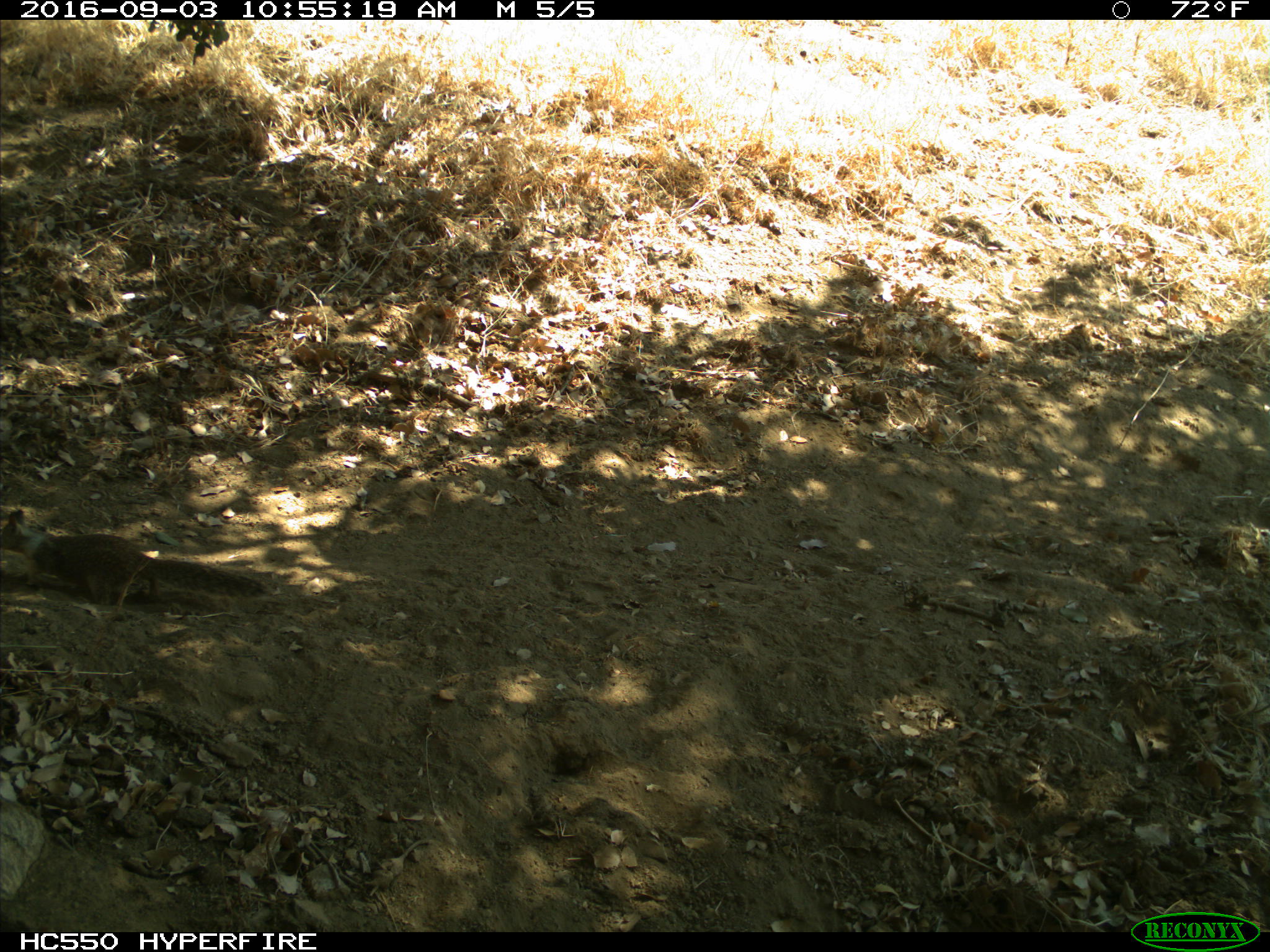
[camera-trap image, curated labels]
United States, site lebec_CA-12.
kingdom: Animalia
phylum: Chordata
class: Mammalia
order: Rodentia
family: Sciuridae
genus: Otospermophilus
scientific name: Otospermophilus beecheyi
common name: california ground squirrel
Otospermophilus beecheyi (california ground squirrel).